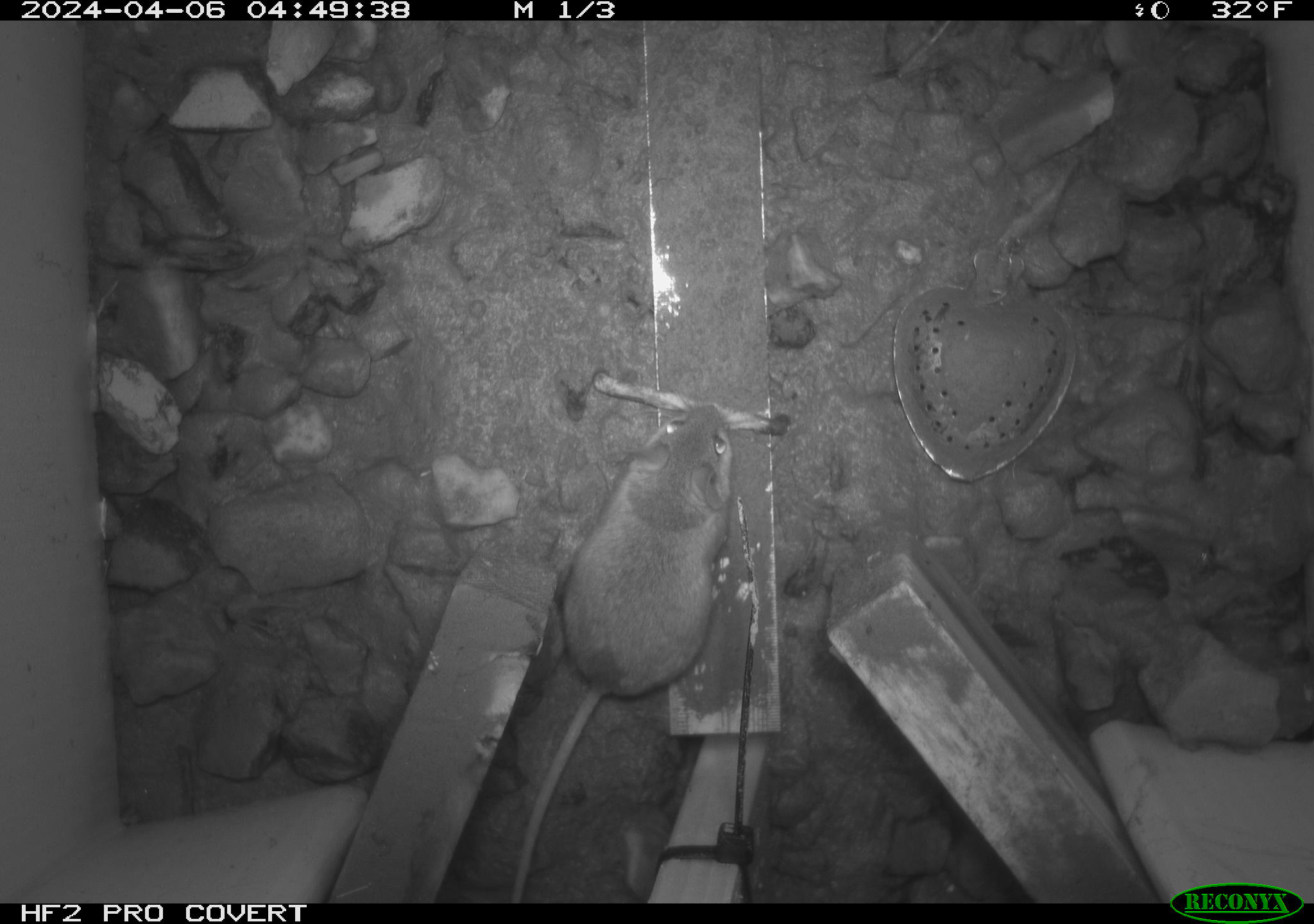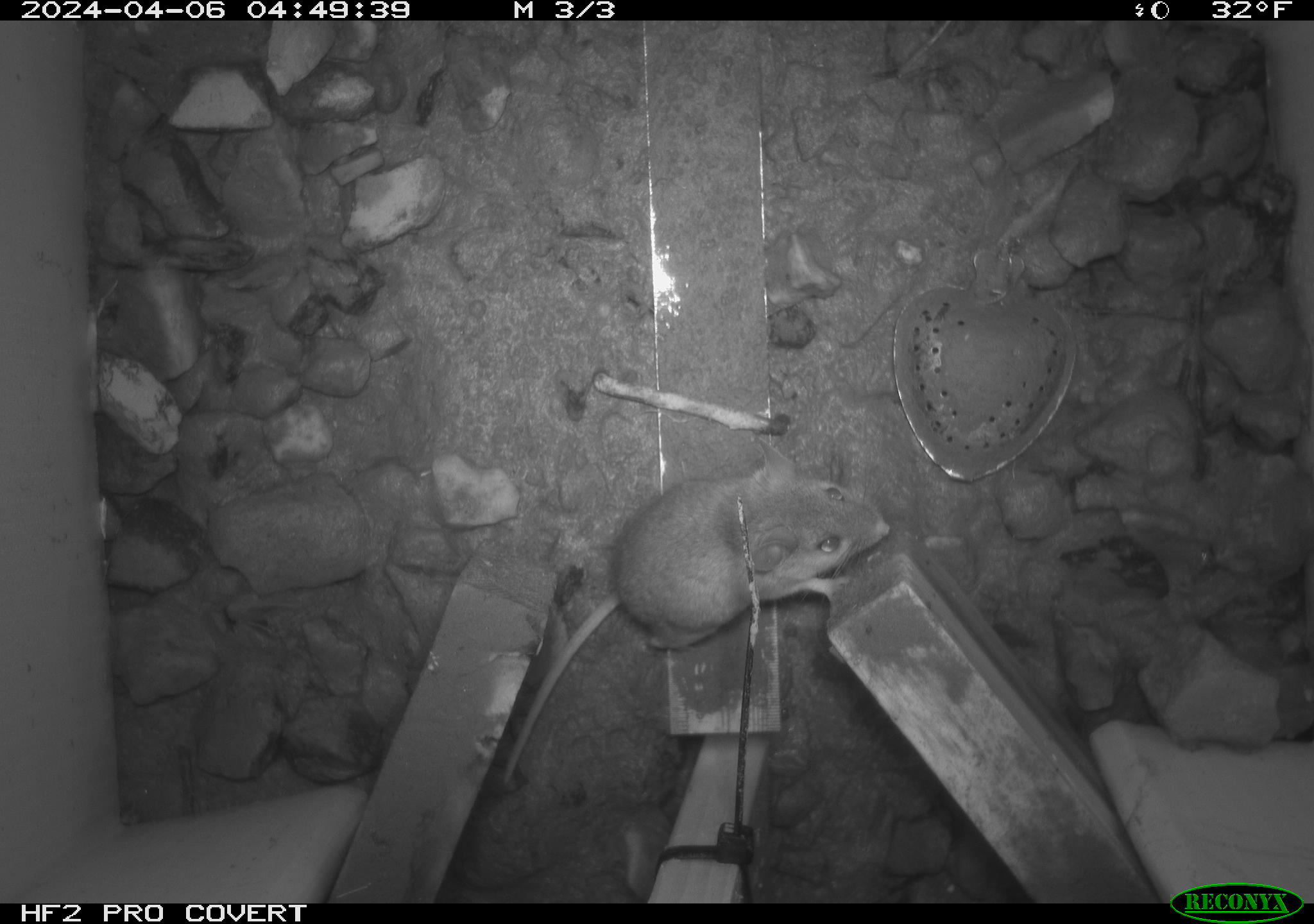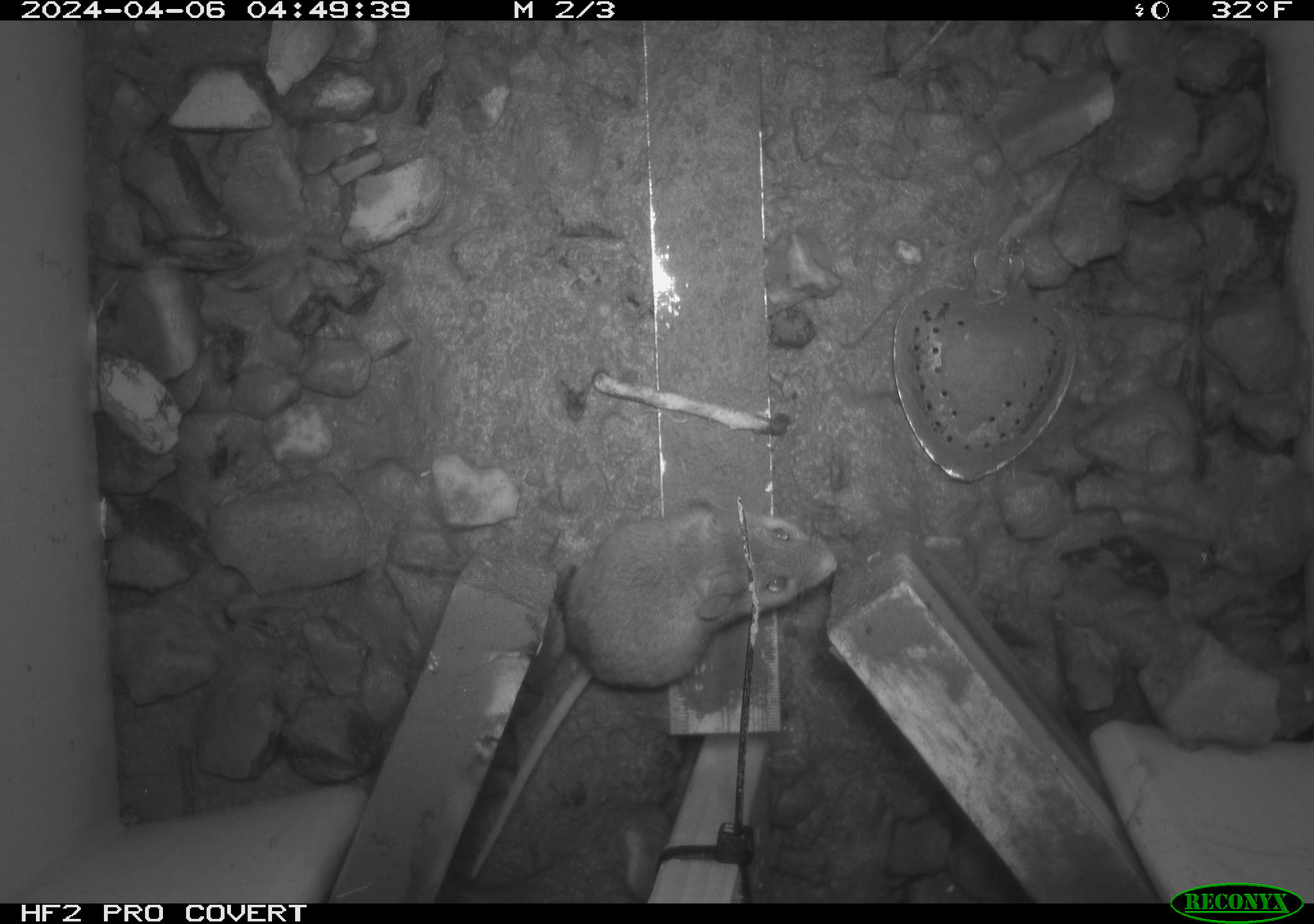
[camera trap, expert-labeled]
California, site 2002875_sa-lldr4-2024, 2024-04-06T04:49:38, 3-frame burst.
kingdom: Animalia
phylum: Chordata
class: Mammalia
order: Rodentia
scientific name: Rodentia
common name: rodent